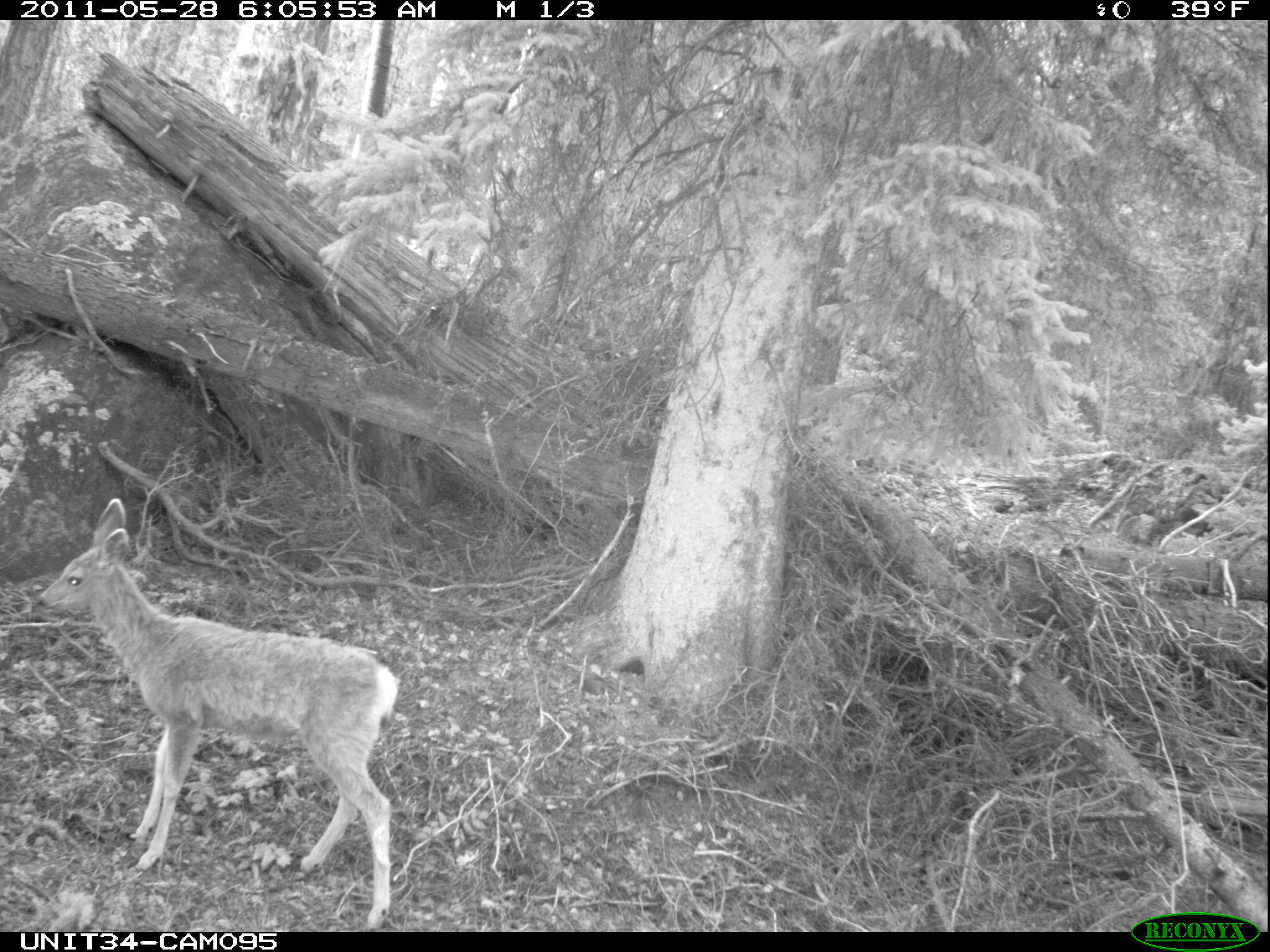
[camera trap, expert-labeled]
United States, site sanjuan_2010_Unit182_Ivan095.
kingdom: Animalia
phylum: Chordata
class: Mammalia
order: Artiodactyla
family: Cervidae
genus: Odocoileus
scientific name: Odocoileus hemionus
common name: mule deer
Odocoileus hemionus (mule deer).